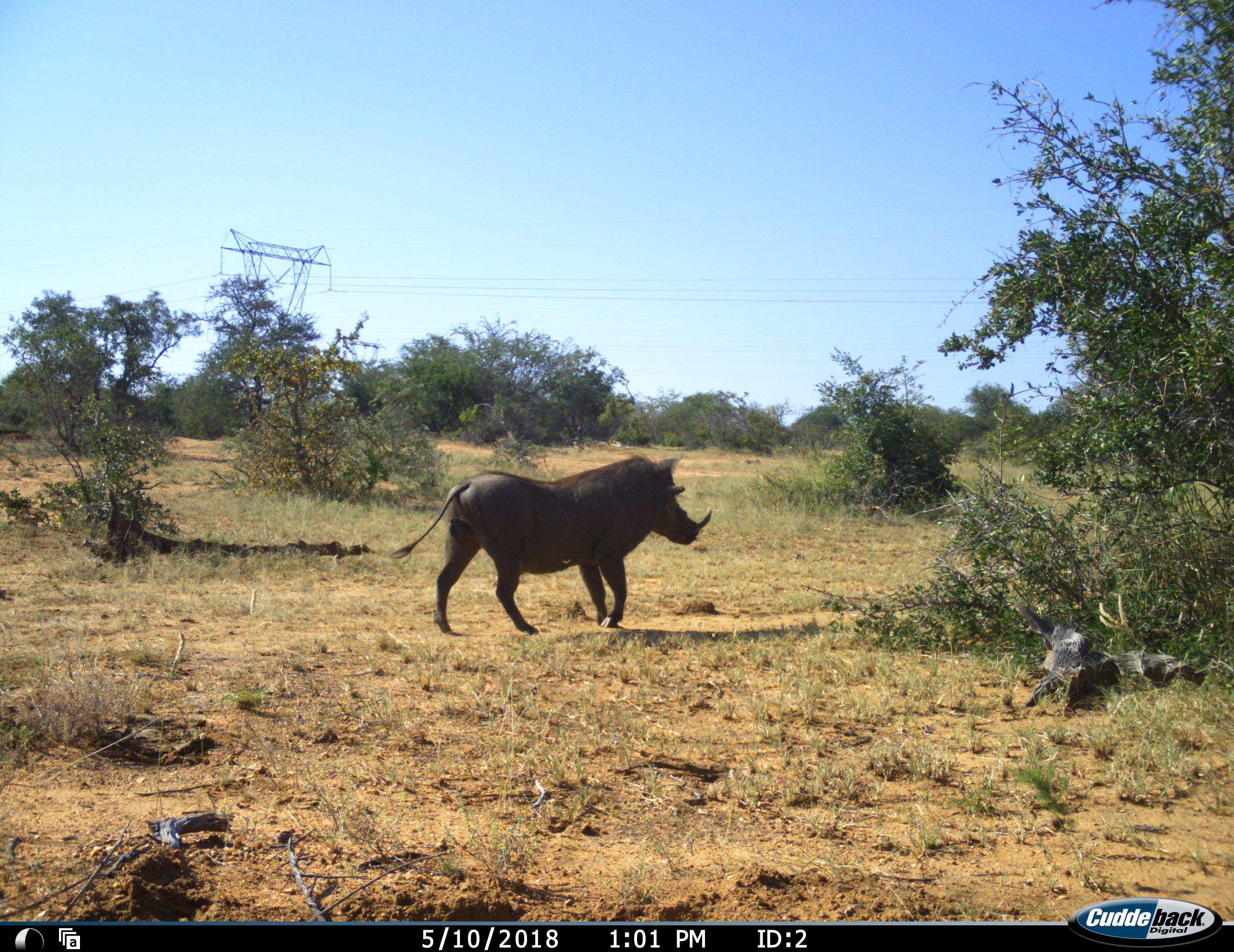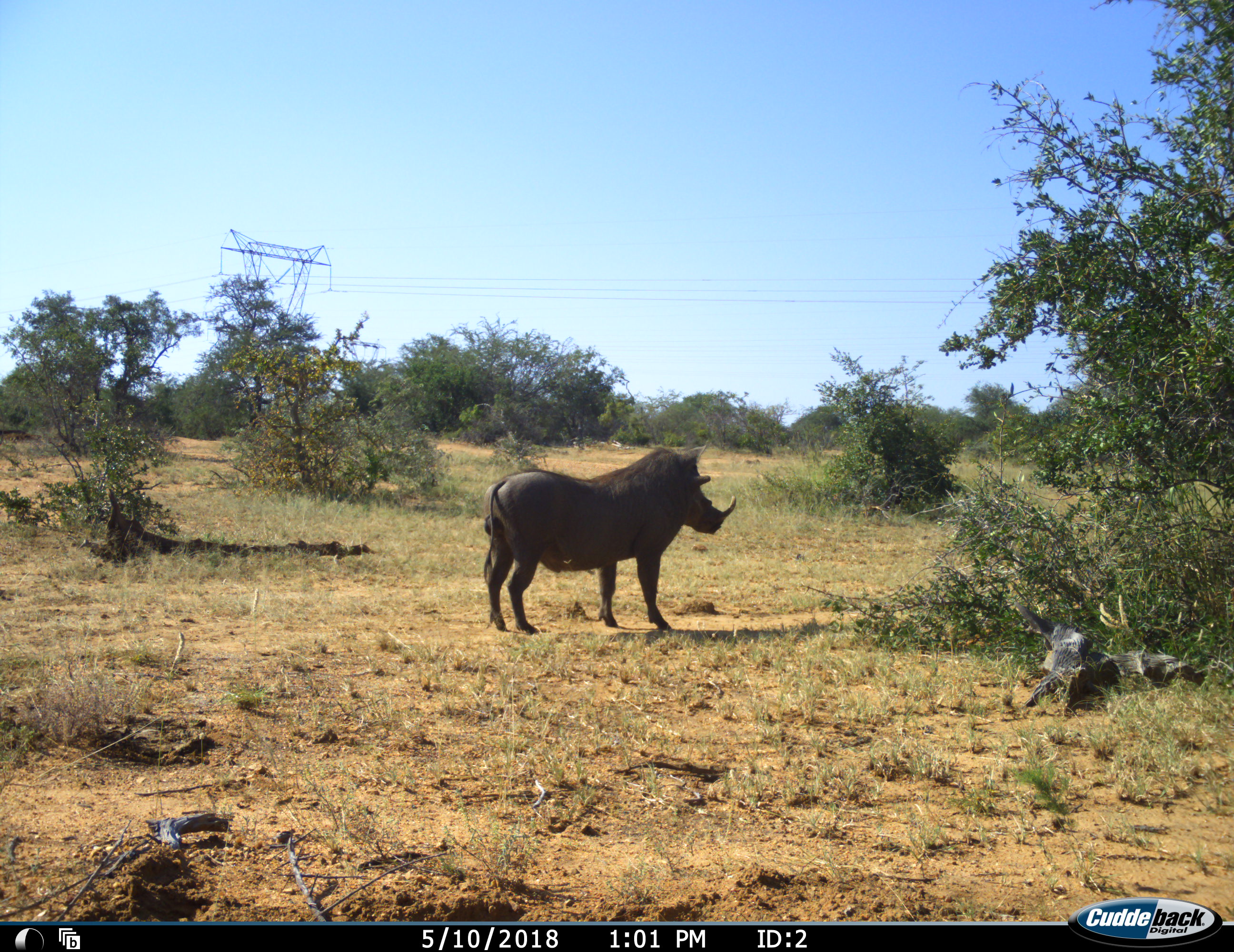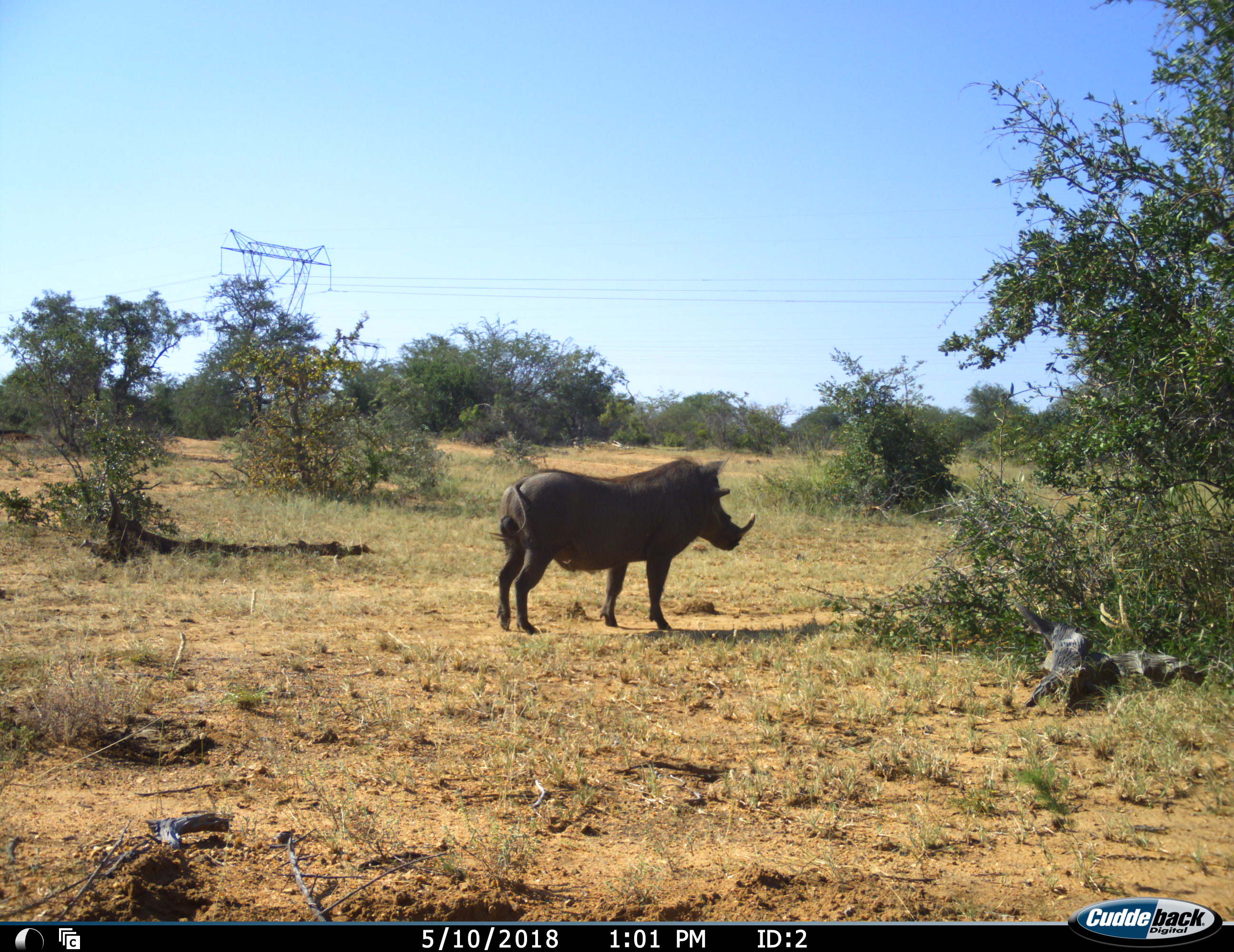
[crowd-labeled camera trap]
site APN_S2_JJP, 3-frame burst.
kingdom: Animalia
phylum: Chordata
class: Mammalia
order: Artiodactyla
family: Suidae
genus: Phacochoerus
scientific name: Phacochoerus africanus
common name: warthog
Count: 1.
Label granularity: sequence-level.